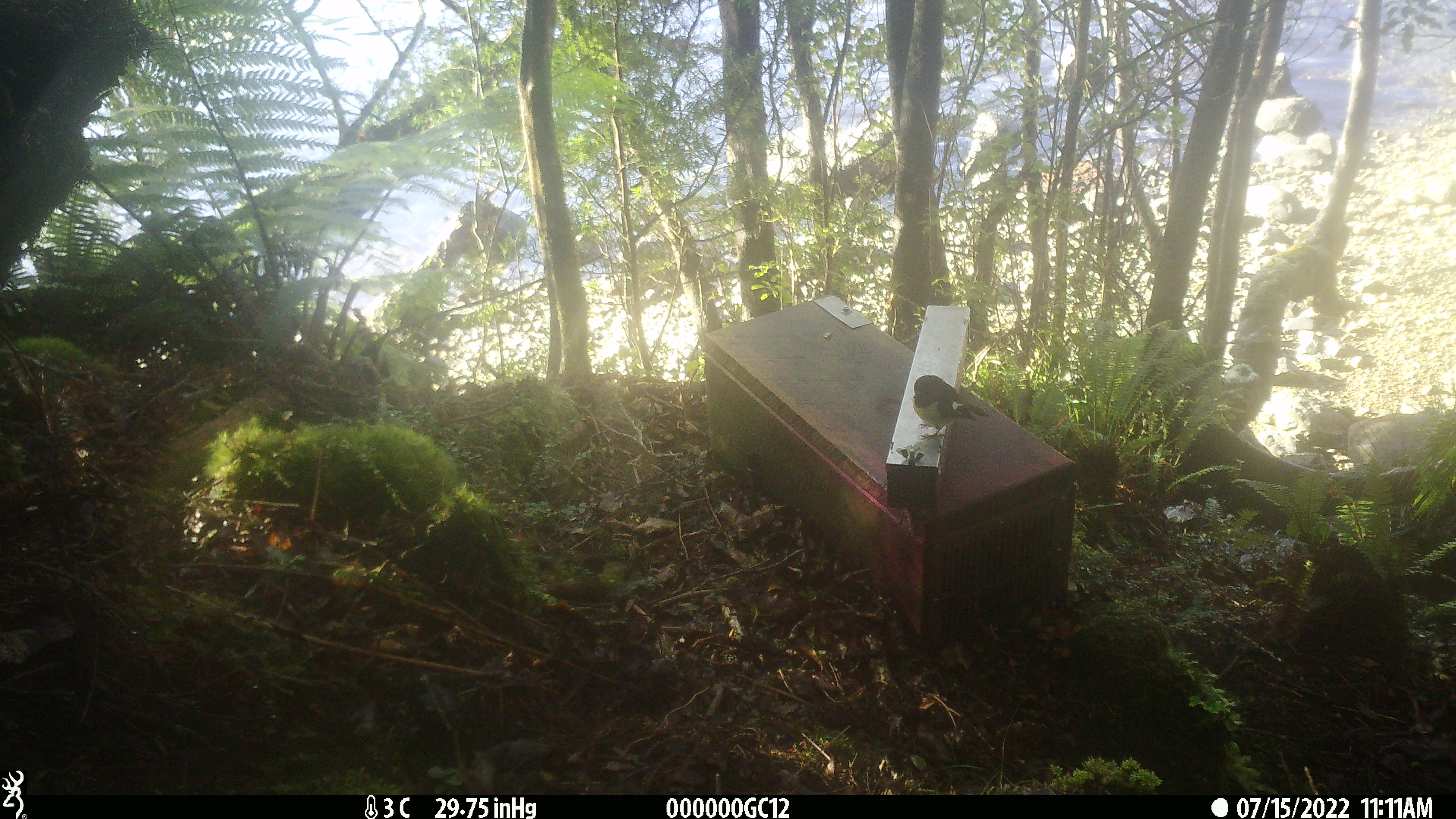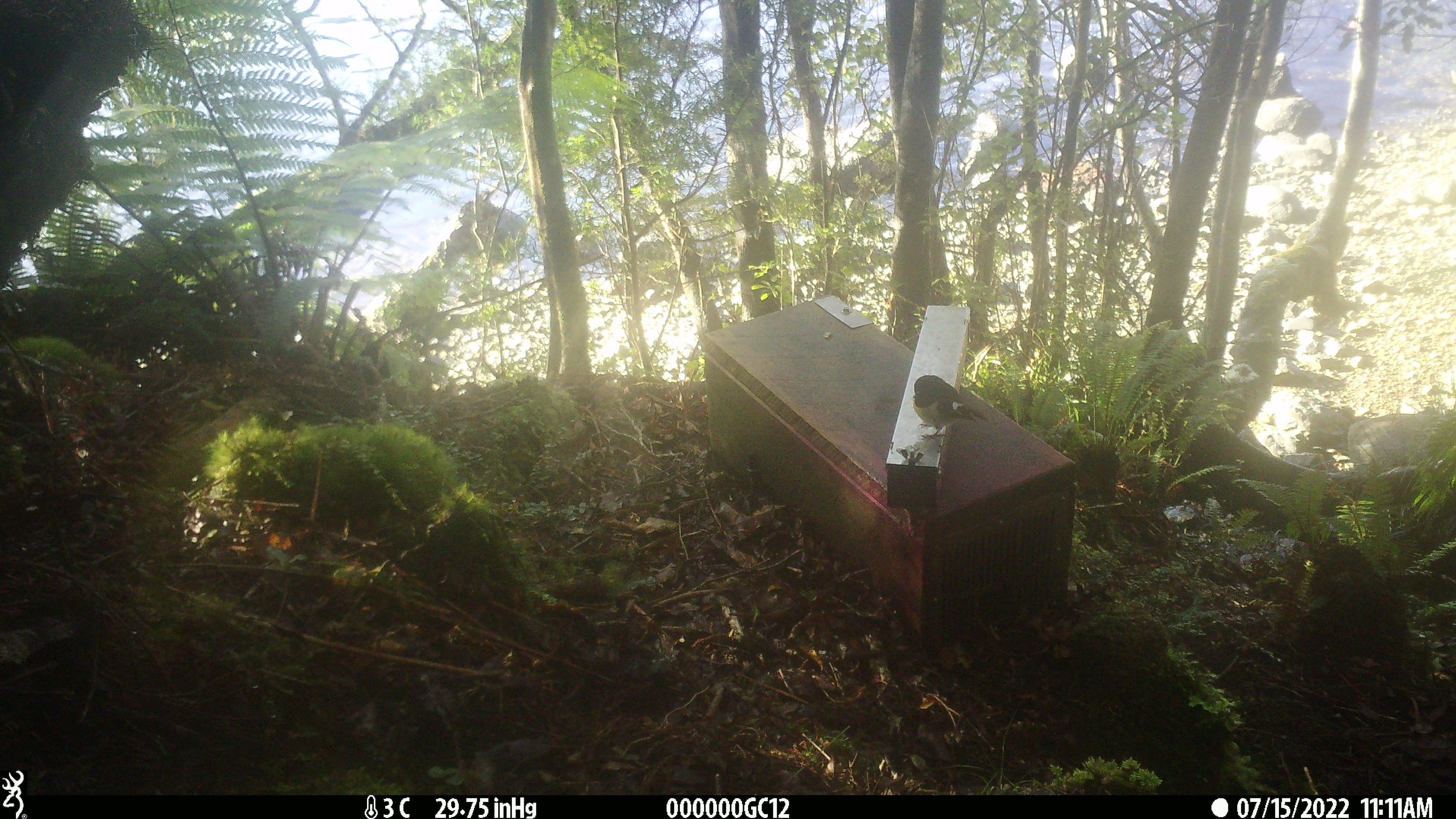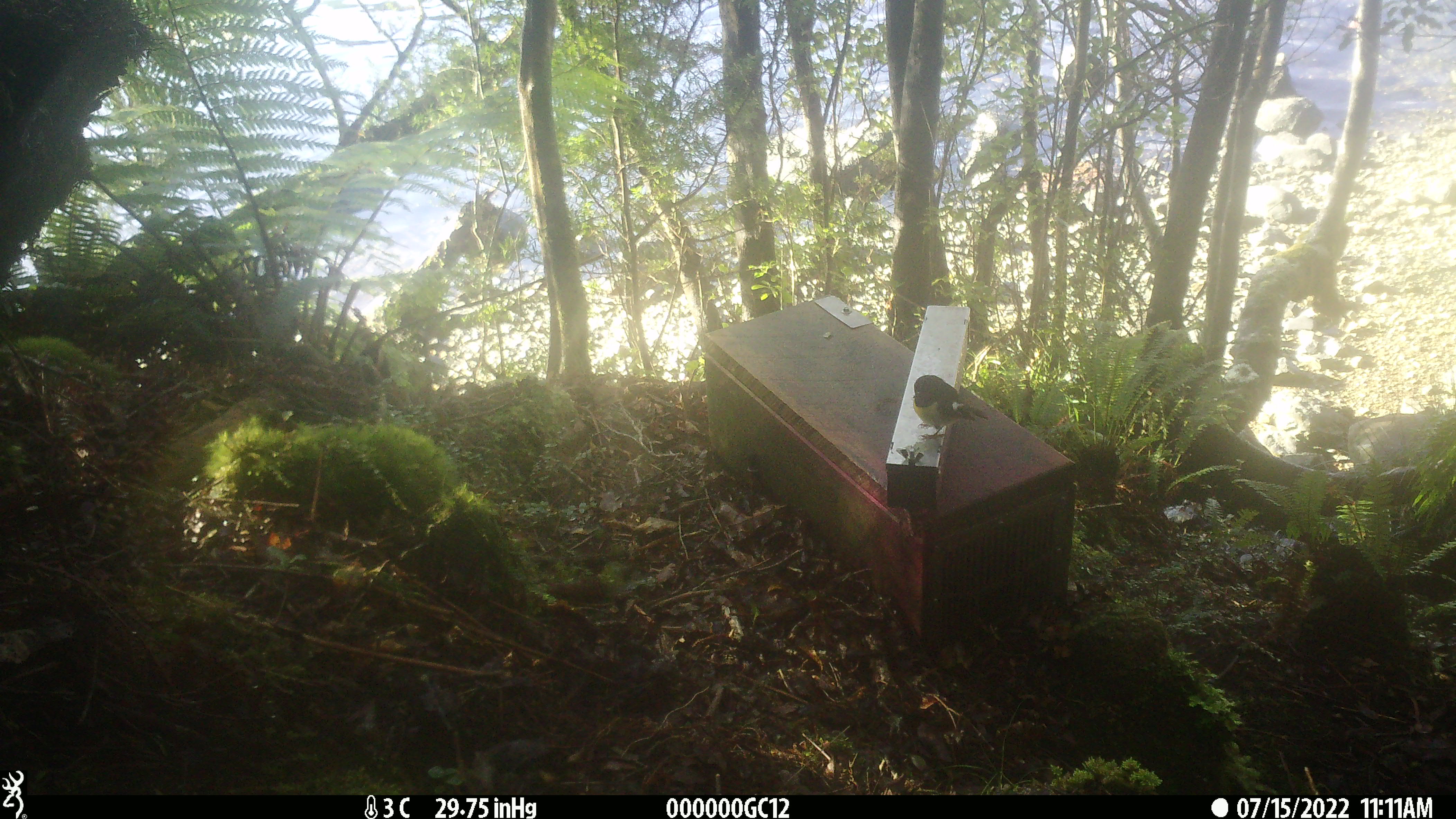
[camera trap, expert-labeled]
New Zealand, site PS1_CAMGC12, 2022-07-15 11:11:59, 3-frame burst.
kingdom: Animalia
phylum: Chordata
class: Aves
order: Passeriformes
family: Petroicidae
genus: Petroica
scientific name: Petroica macrocephala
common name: tomtit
Tomtit (Petroica macrocephala).